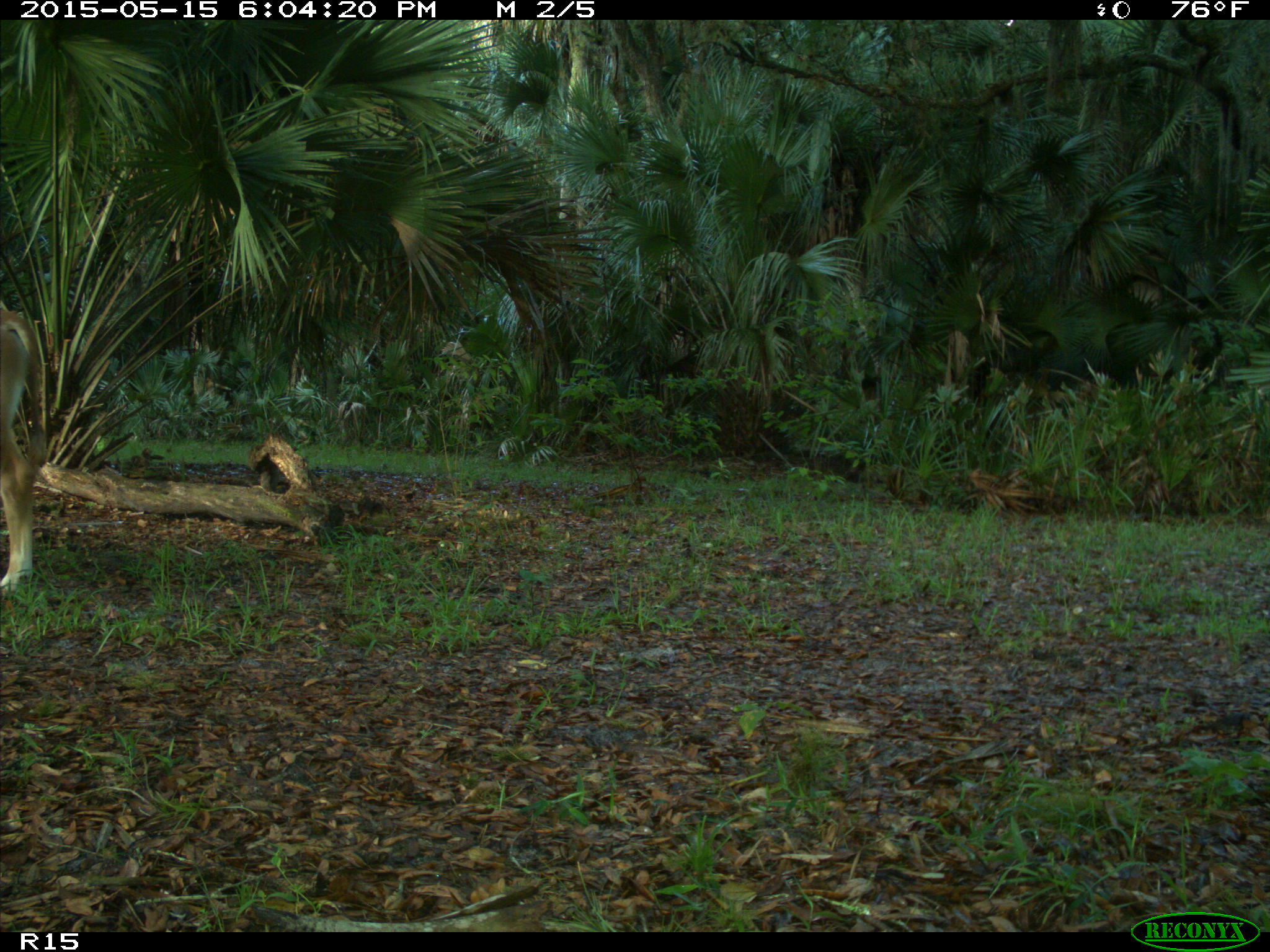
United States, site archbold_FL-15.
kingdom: Animalia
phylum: Chordata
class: Mammalia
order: Artiodactyla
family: Bovidae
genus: Bos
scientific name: Bos taurus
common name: domestic cow